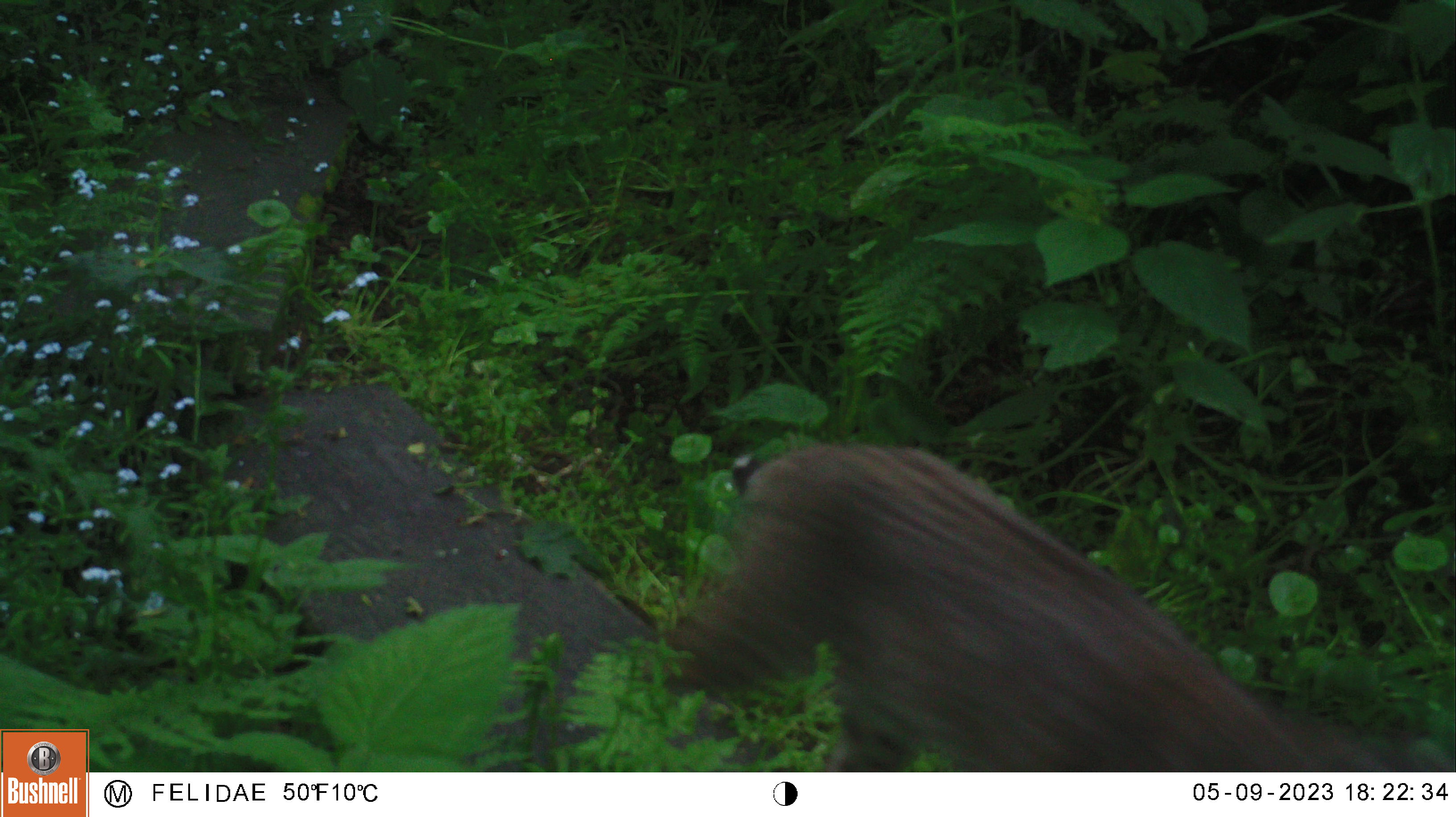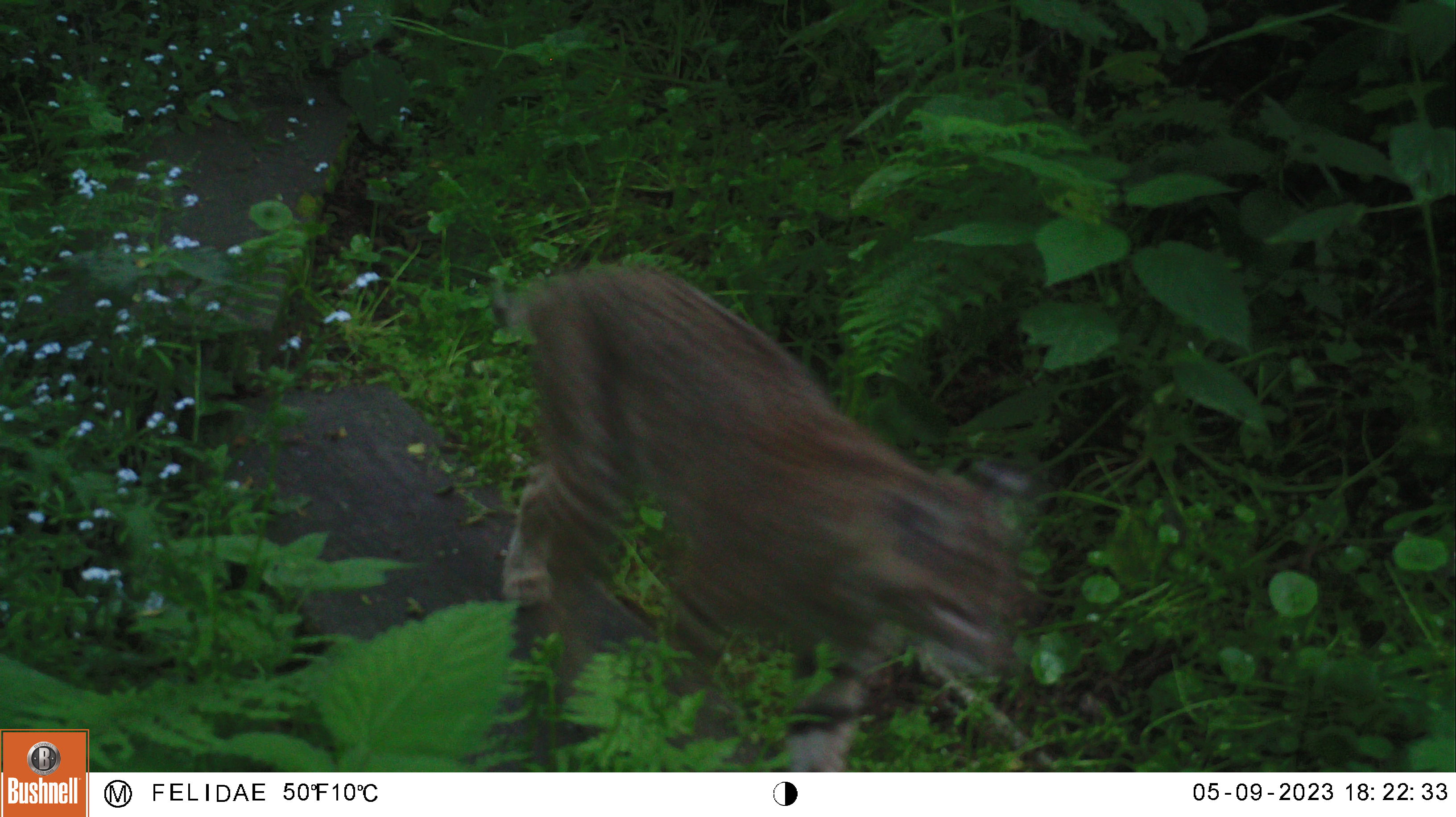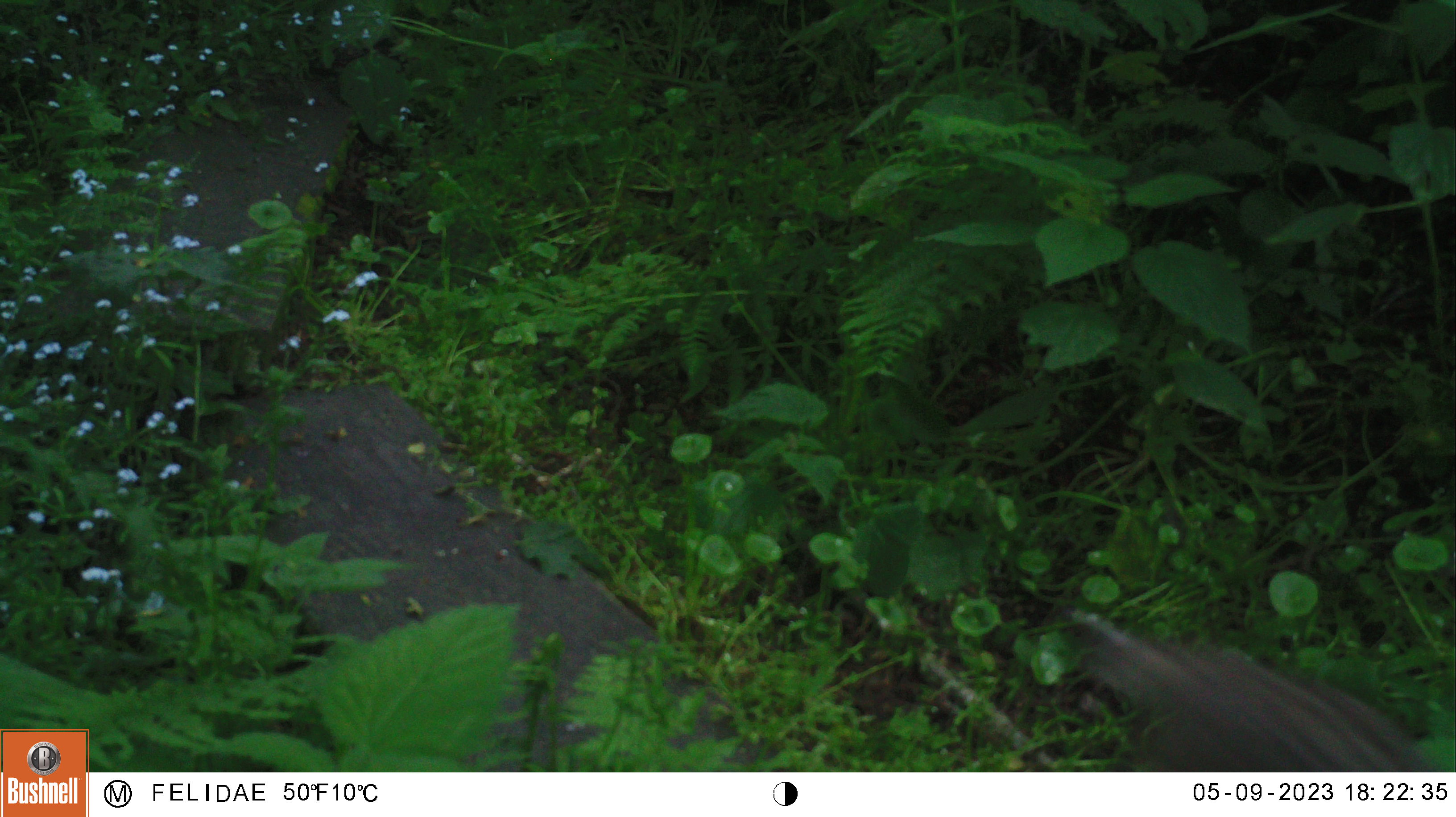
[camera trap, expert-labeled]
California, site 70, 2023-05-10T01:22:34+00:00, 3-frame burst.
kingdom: Animalia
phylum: Chordata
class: Mammalia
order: Carnivora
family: Felidae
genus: Lynx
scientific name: Lynx rufus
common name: bobcat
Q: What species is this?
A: Bobcat (Lynx rufus).